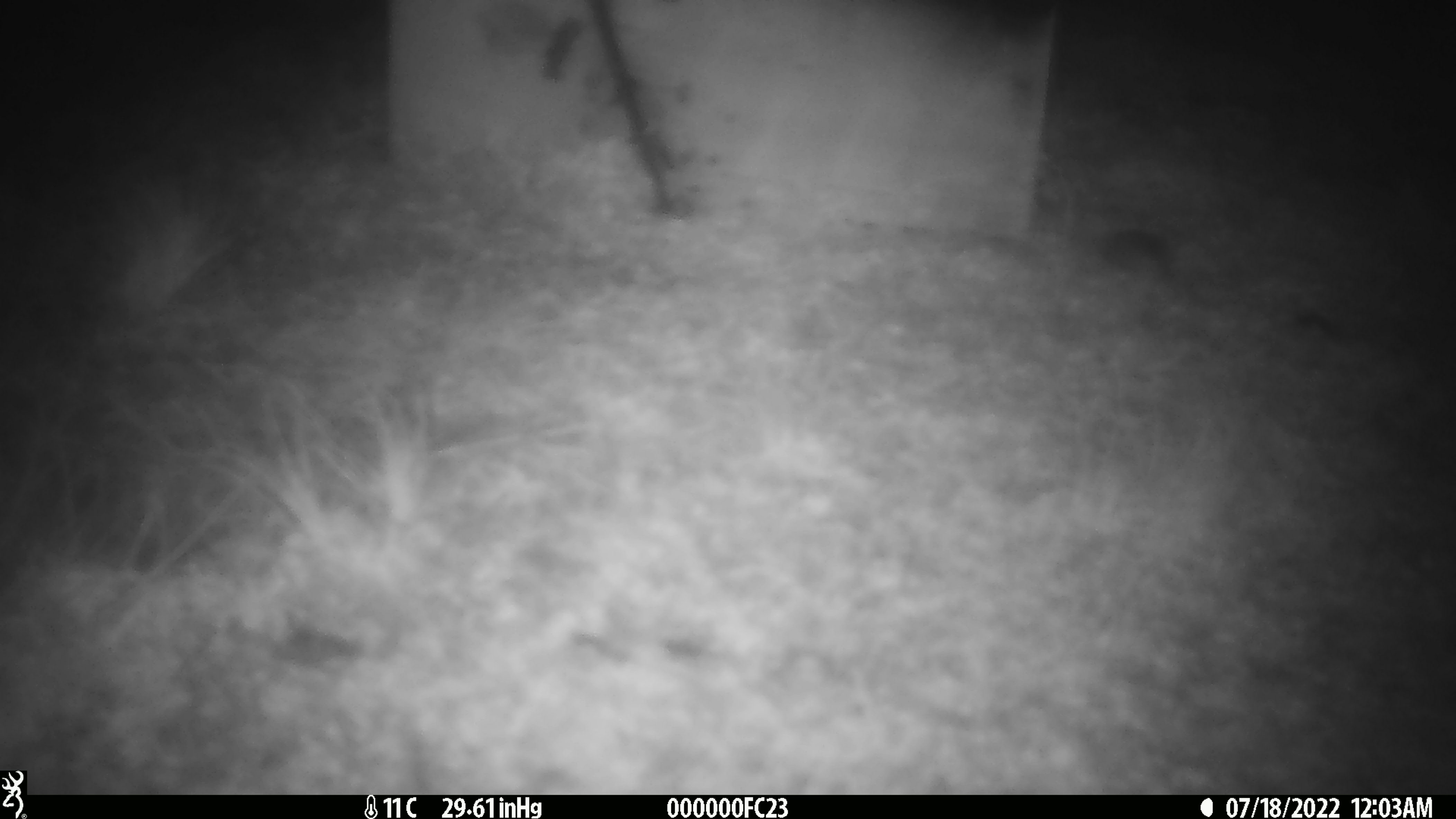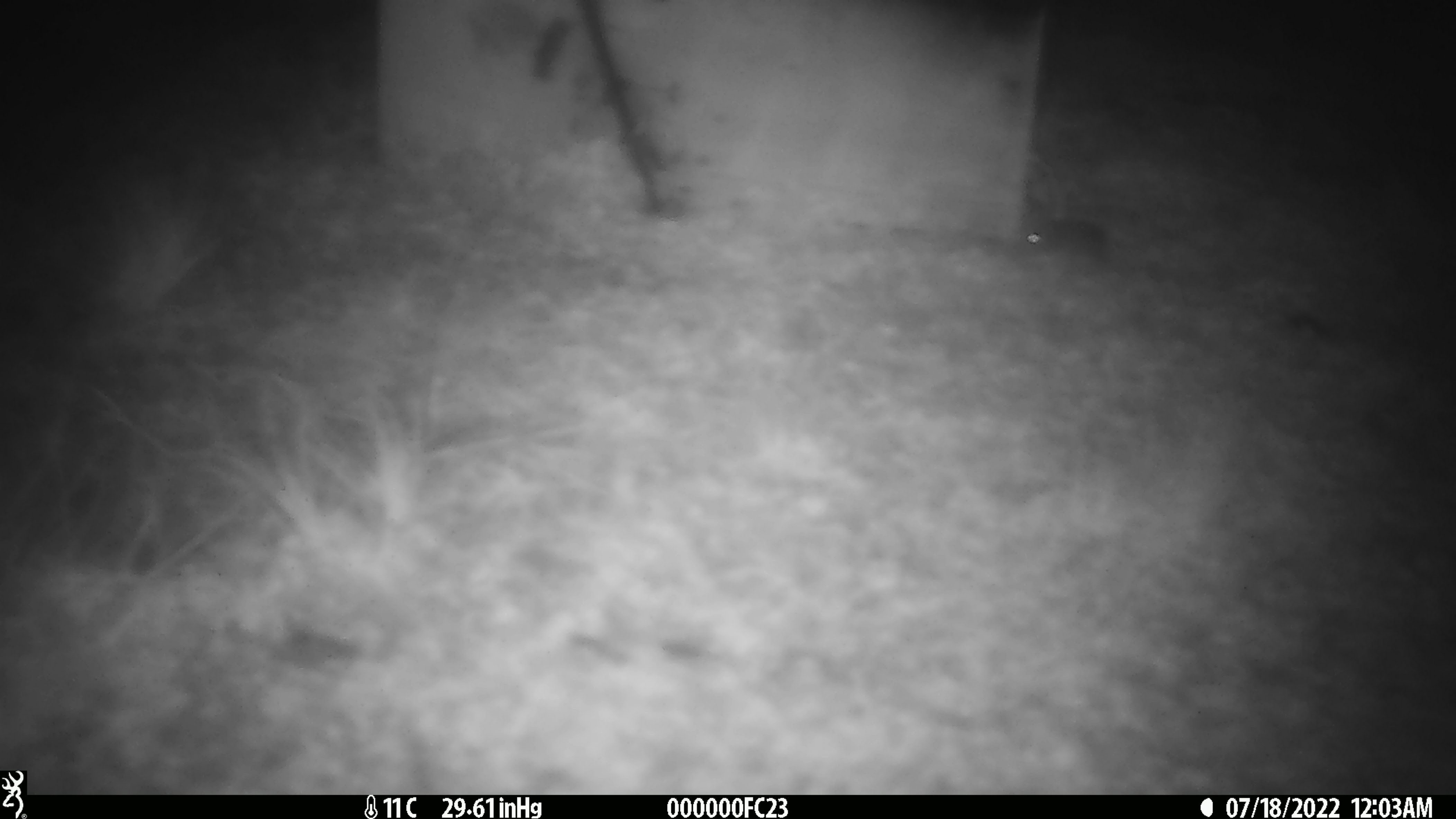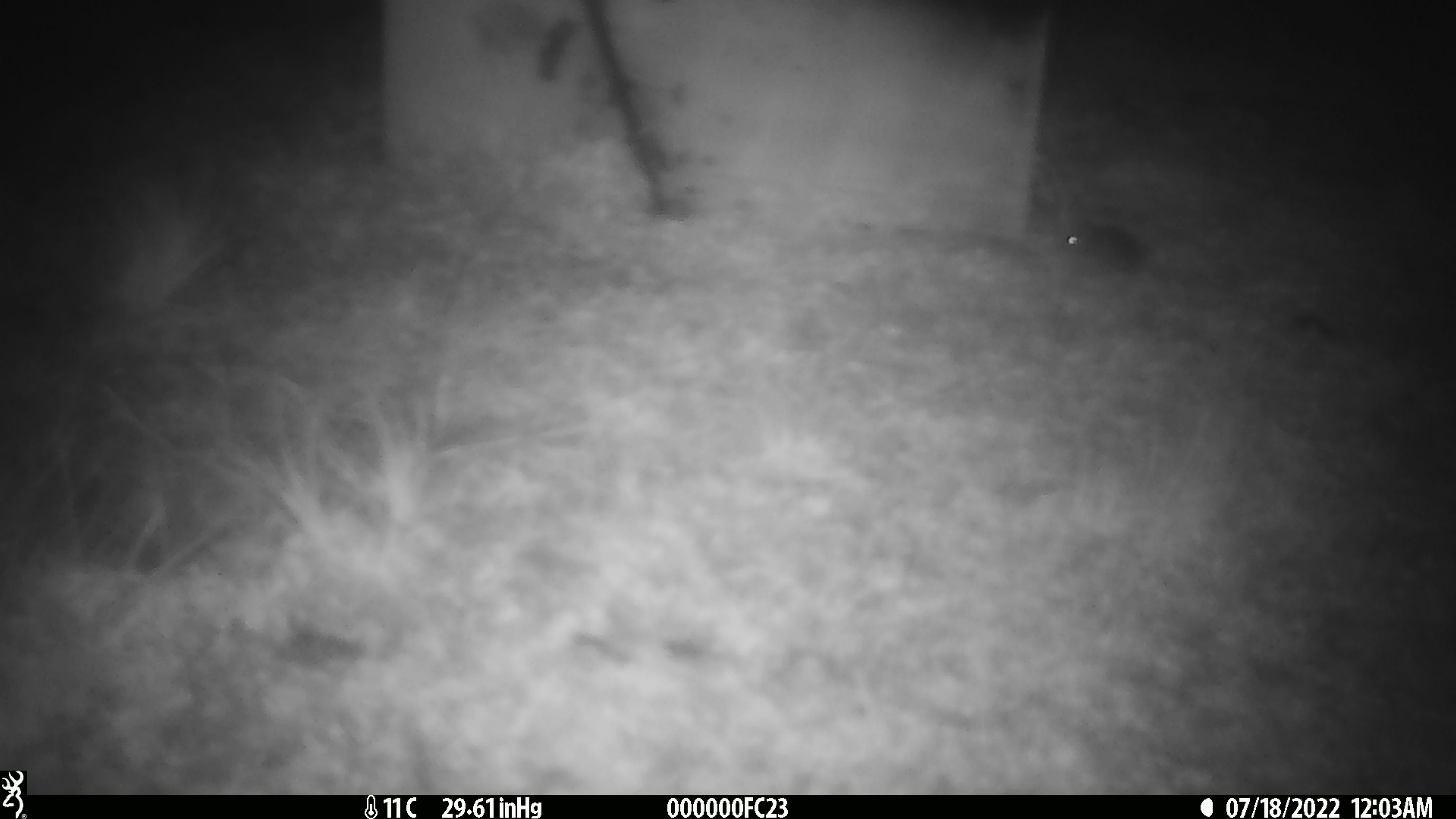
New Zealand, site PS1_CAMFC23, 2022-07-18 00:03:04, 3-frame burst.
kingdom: Animalia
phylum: Chordata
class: Mammalia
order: Rodentia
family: Muridae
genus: Mus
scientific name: Mus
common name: mouse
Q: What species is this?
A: Mouse (Mus).